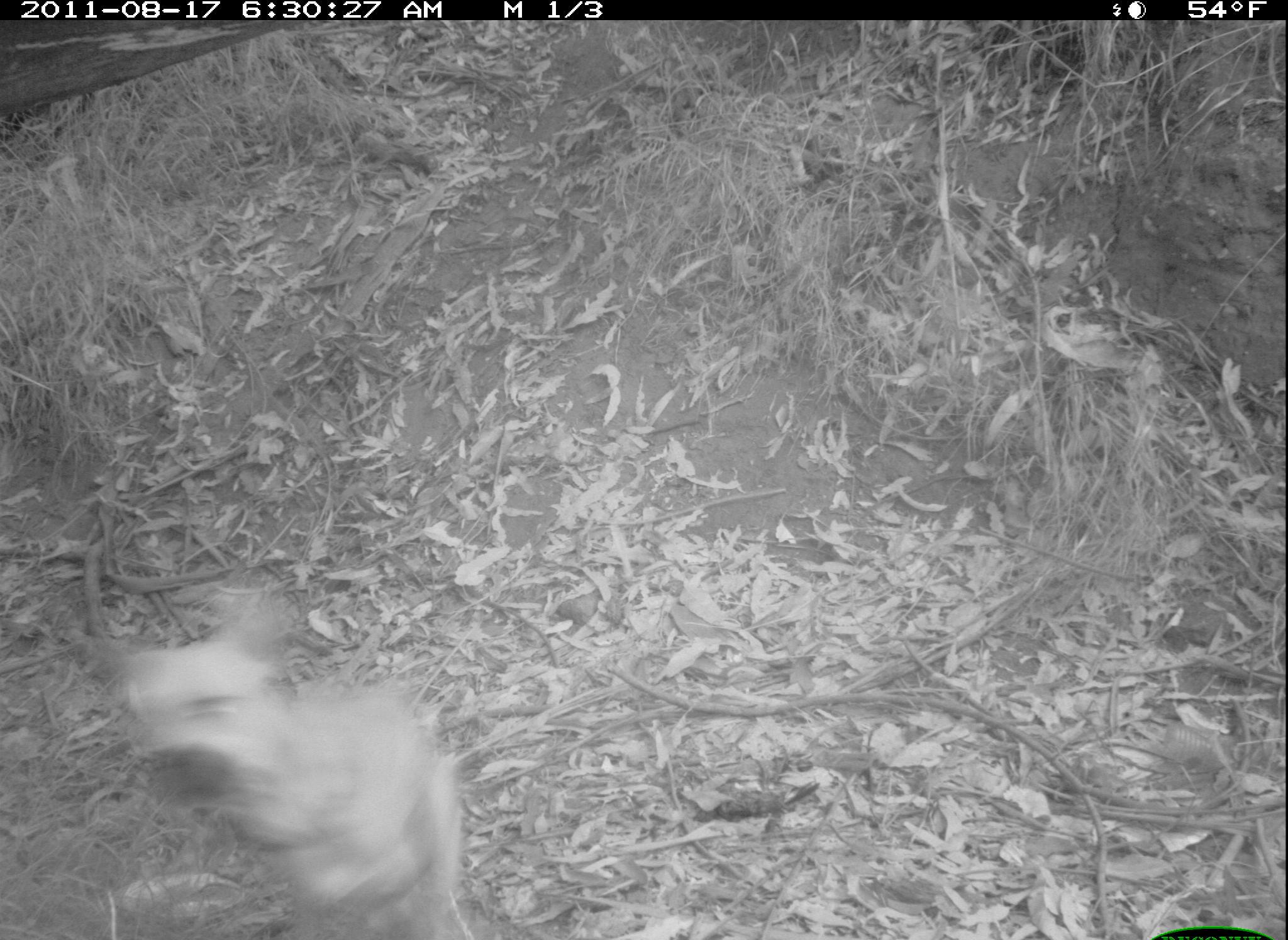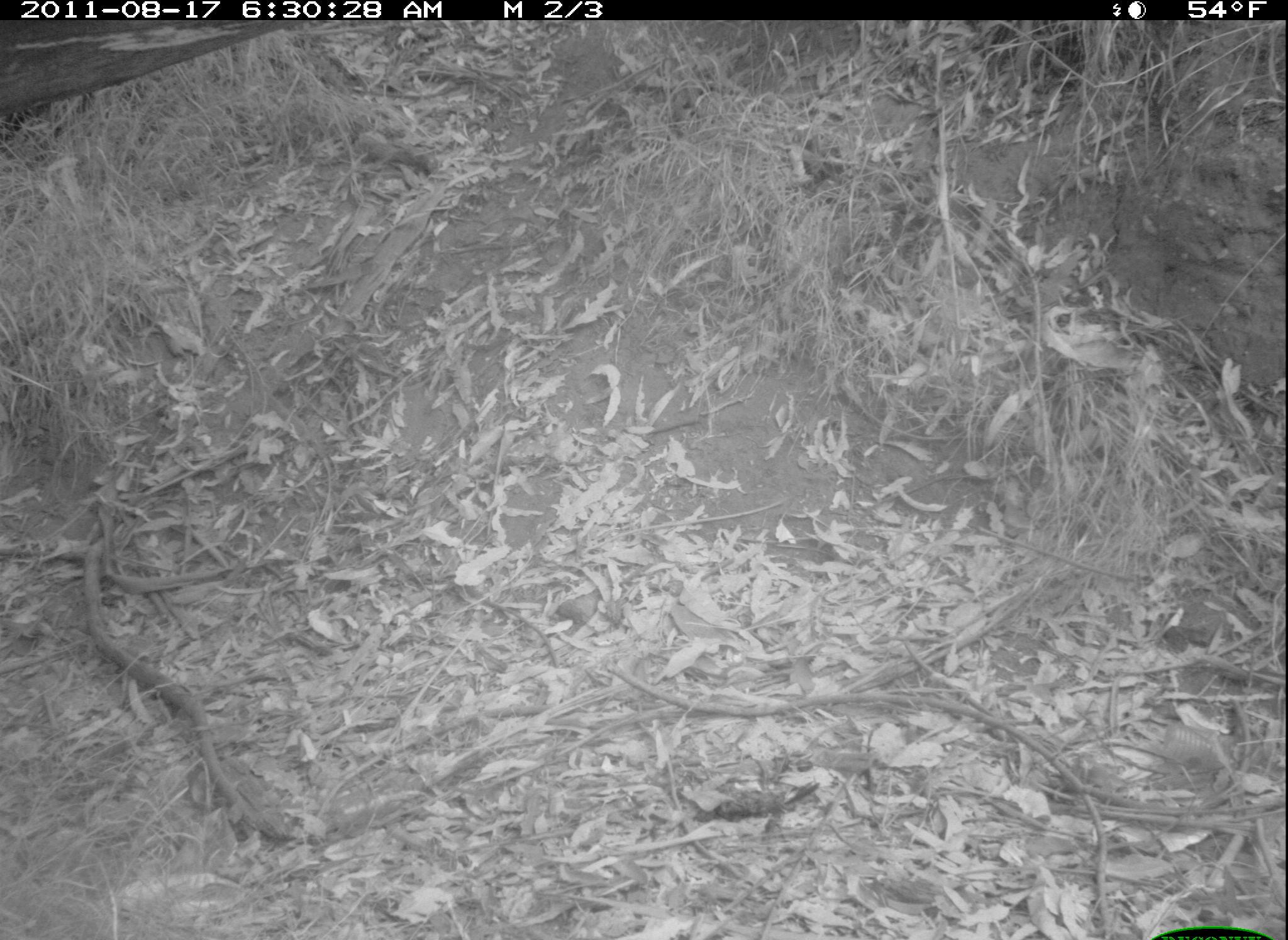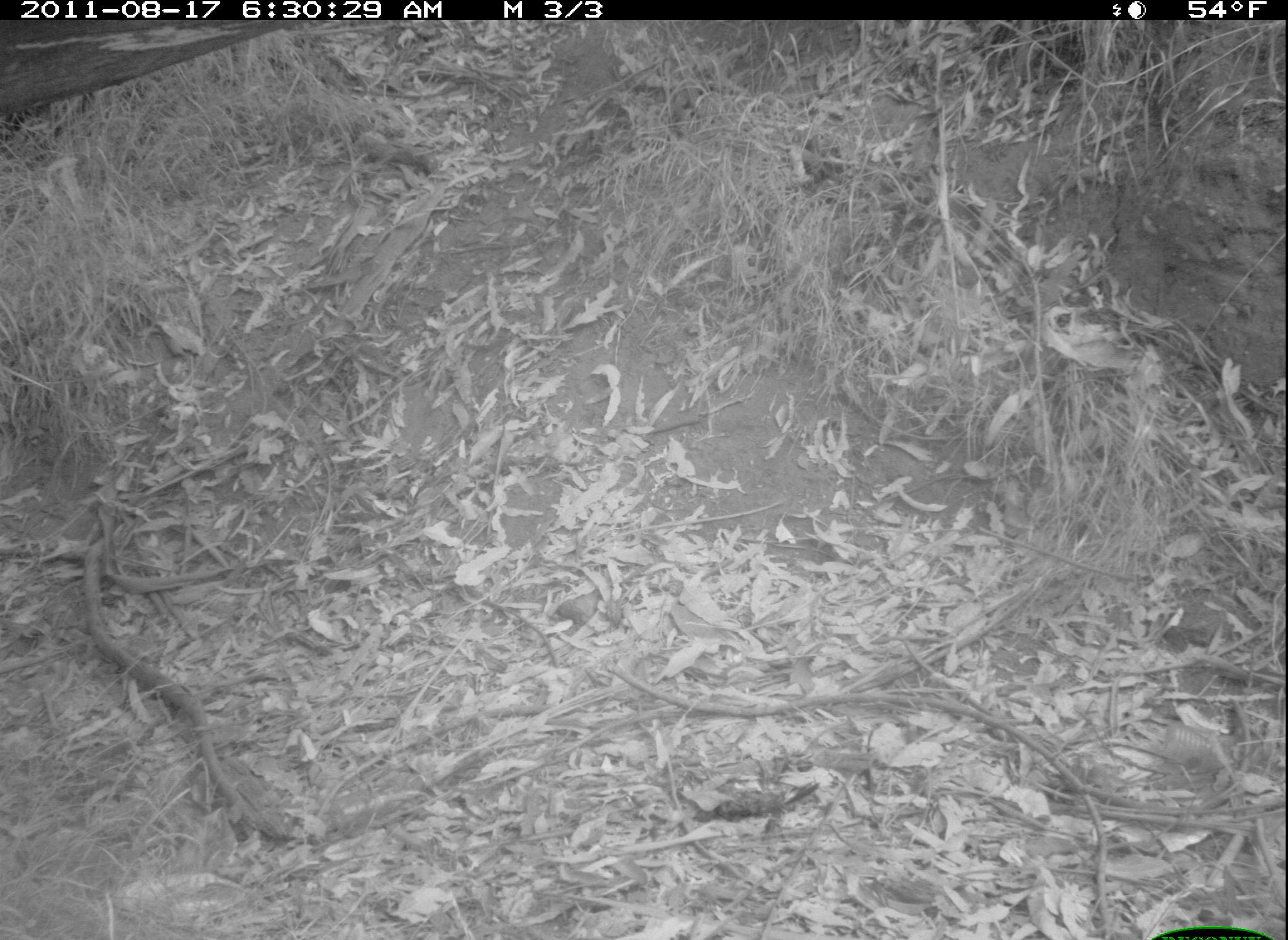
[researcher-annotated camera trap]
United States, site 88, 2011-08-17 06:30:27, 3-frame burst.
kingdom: Animalia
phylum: Chordata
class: Mammalia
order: Carnivora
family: Canidae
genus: Canis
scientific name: Canis familiaris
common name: domestic dog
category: dog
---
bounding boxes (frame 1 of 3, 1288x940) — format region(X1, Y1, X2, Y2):
dog: region(69, 552, 518, 926)